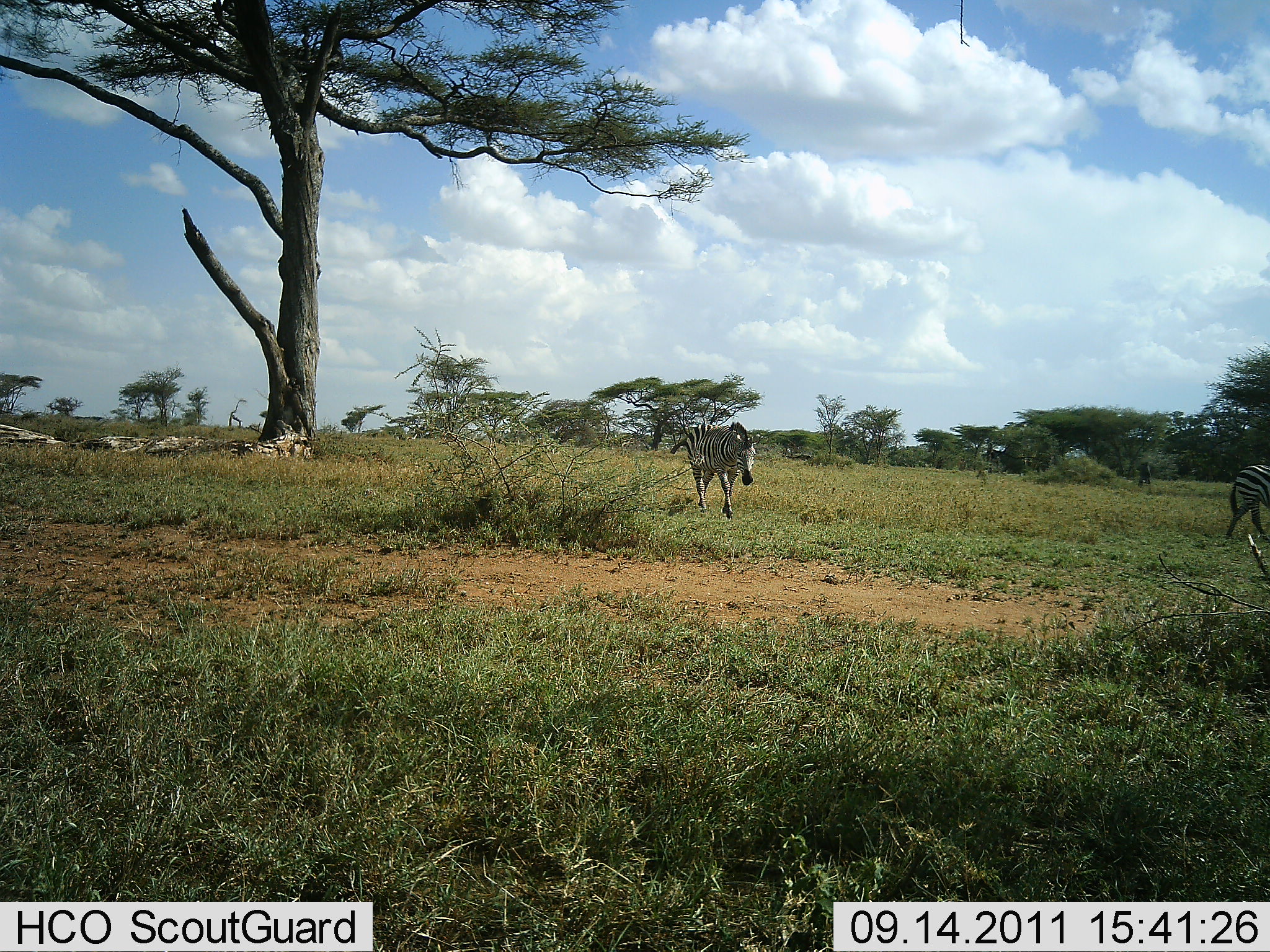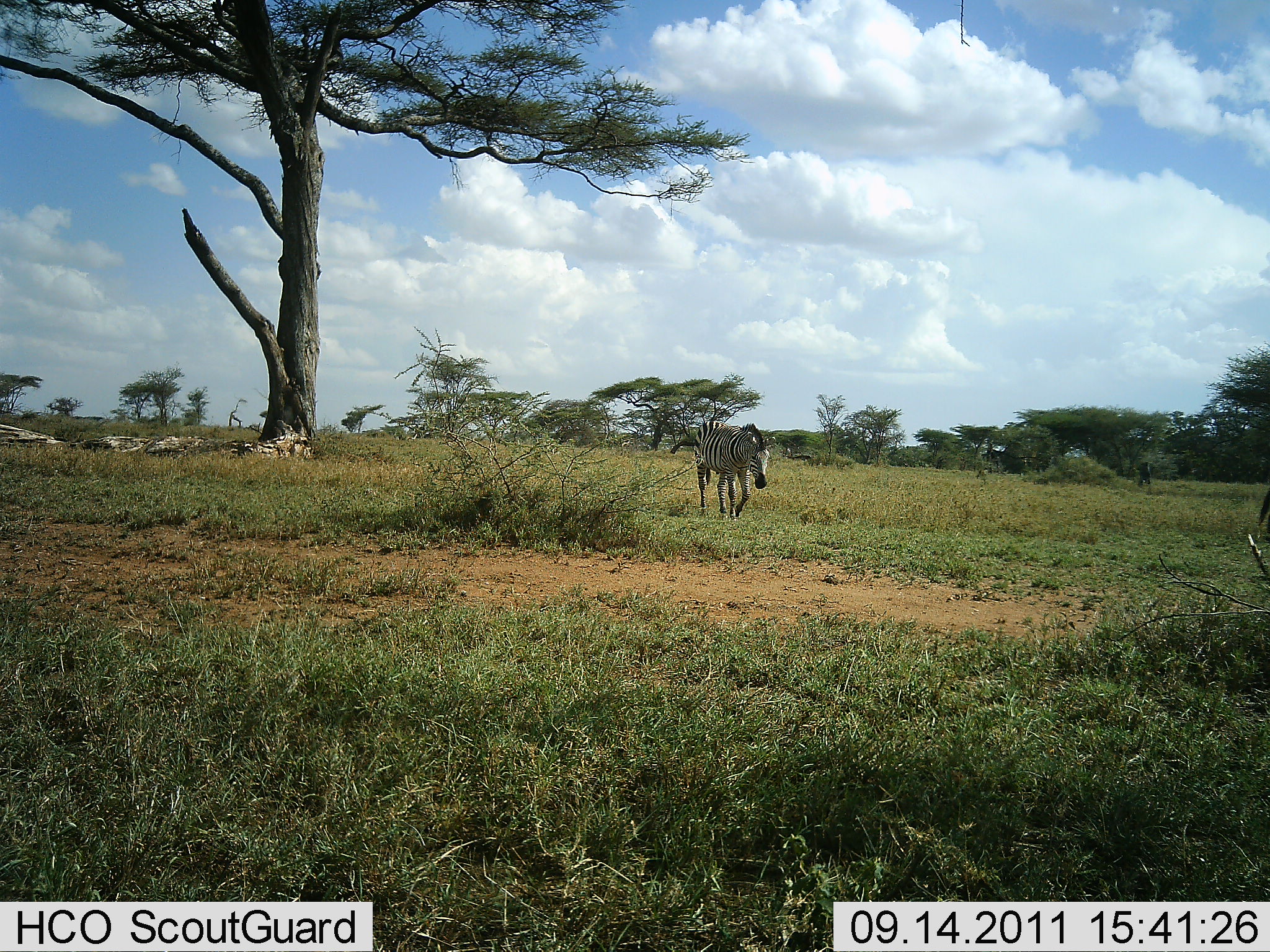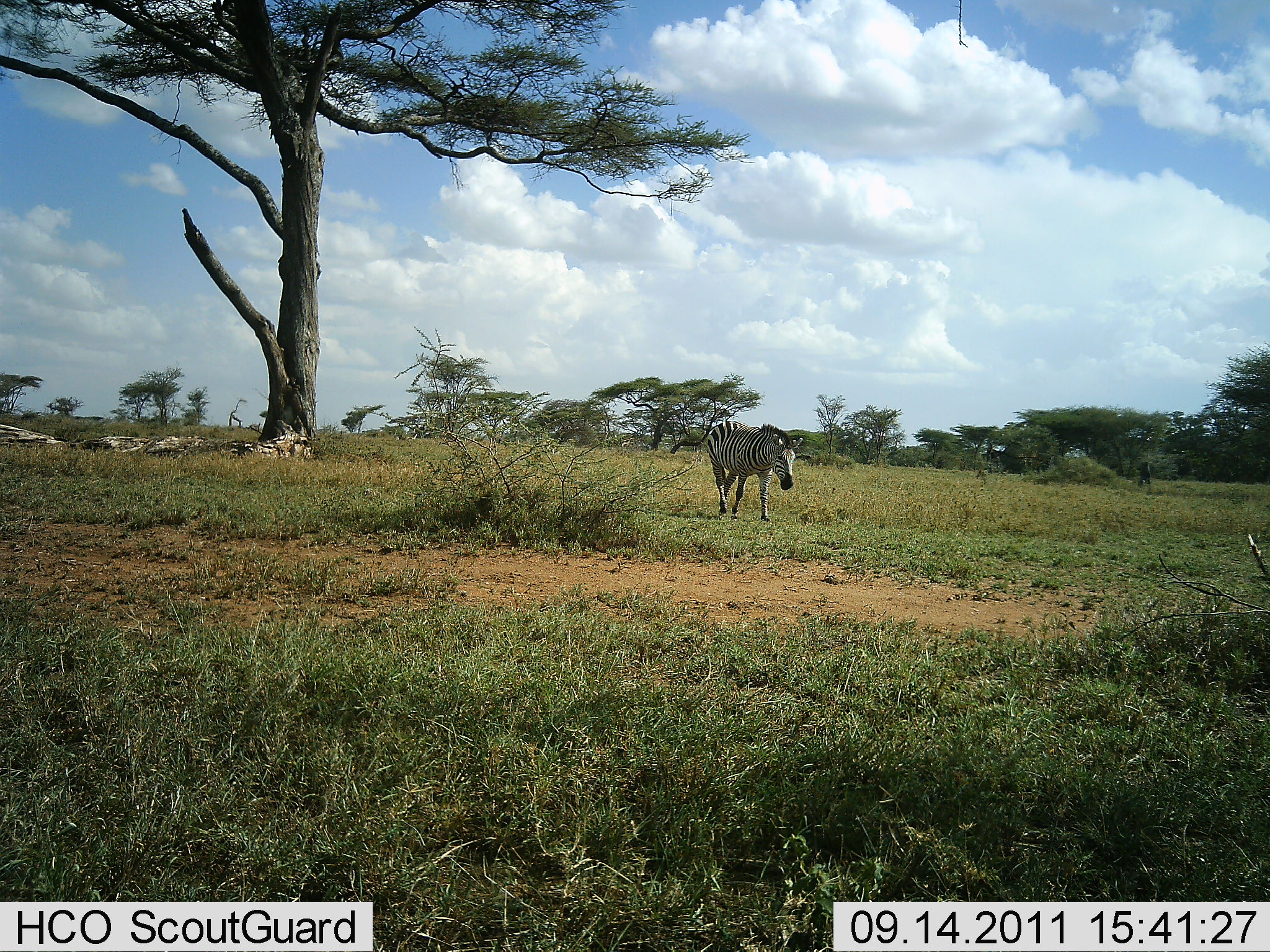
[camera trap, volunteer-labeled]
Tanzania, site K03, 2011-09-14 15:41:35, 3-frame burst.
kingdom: Animalia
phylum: Chordata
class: Mammalia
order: Perissodactyla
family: Equidae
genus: Equus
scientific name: Equus quagga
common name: plains zebra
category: zebra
Zebra (plains zebra) (Equus quagga), count 2. Behavior (volunteer vote fractions): standing 0%, resting 0%, moving 100%, interacting 0%. Young present (vote fraction): 0%. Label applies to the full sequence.